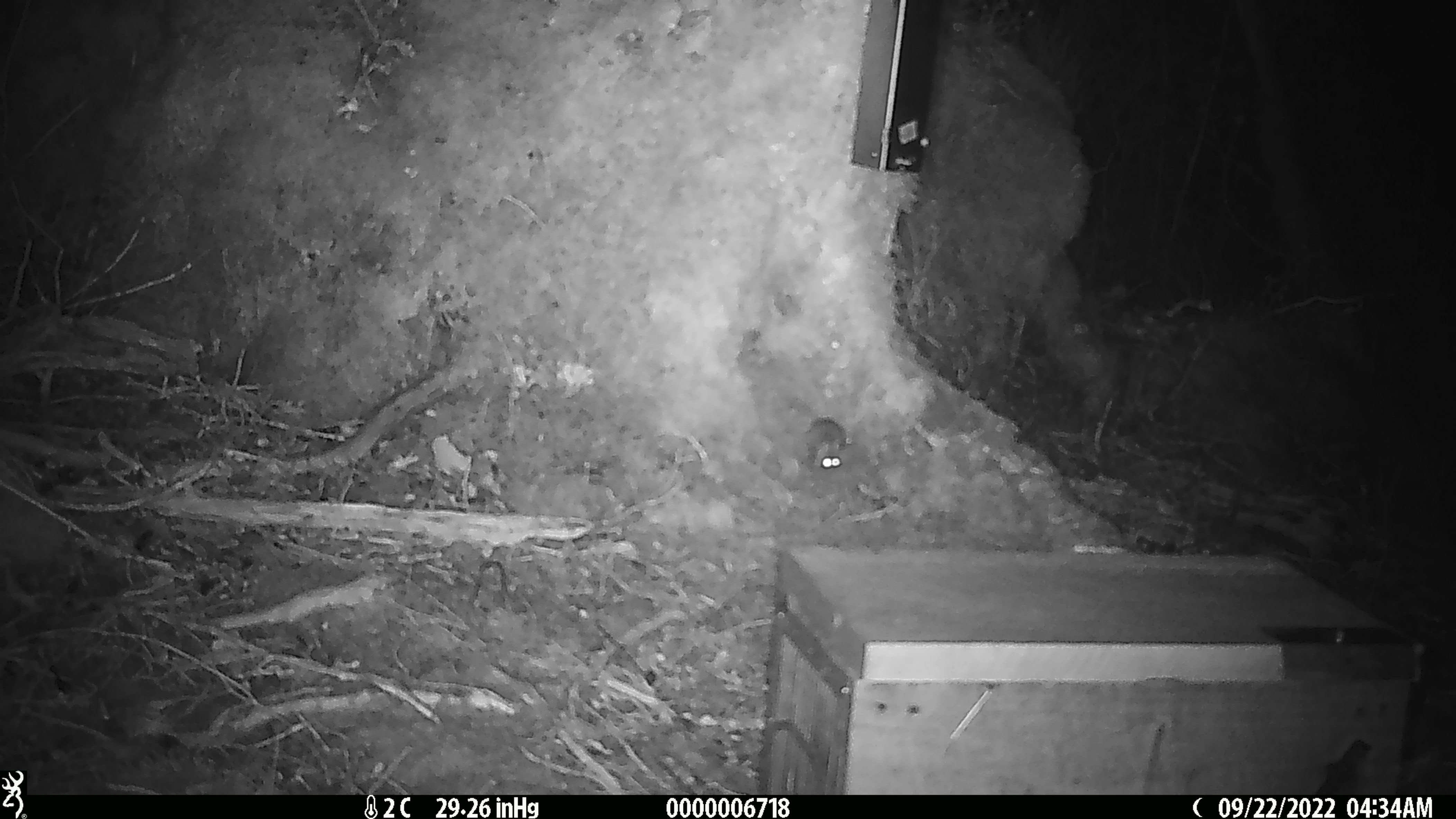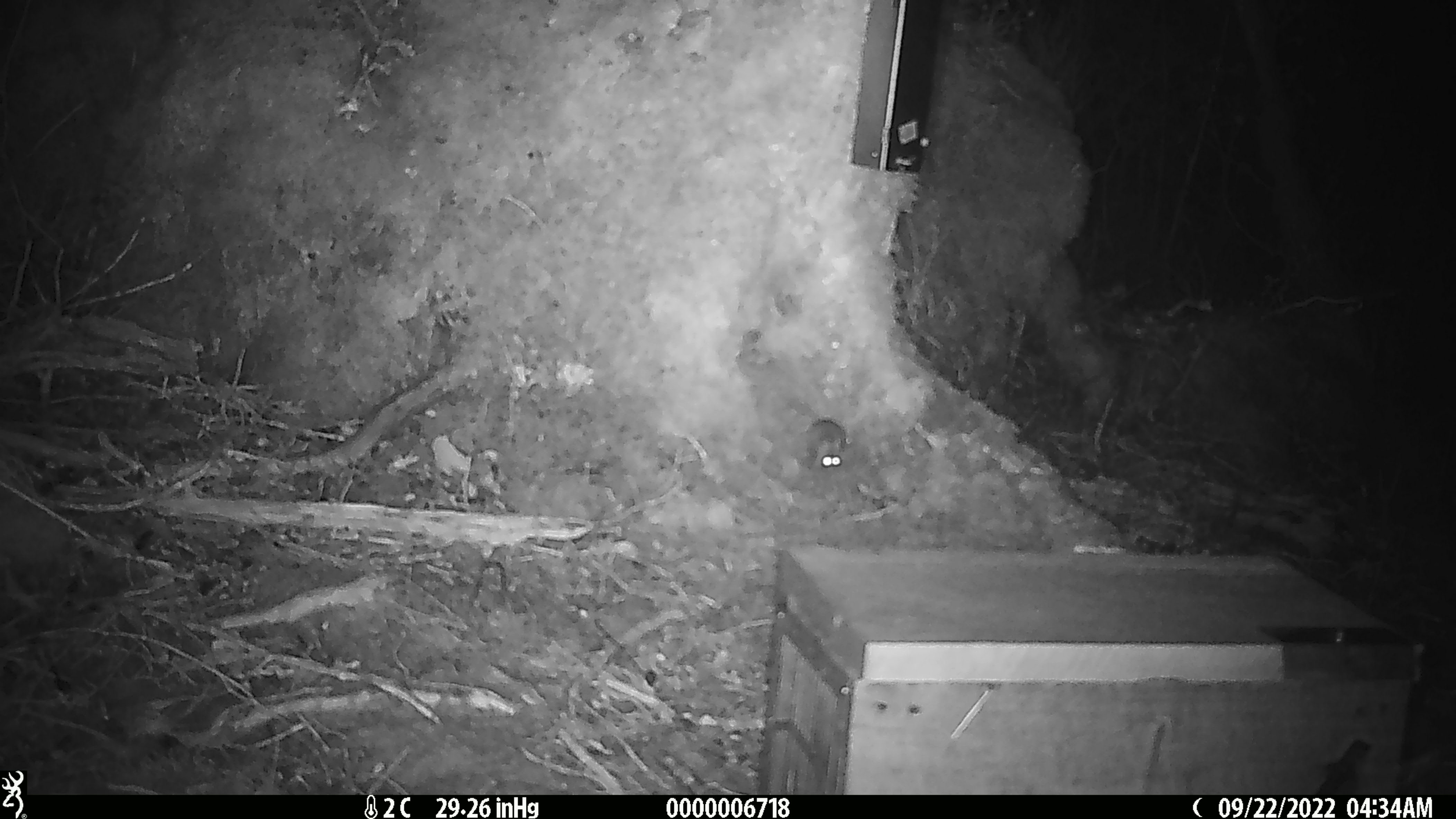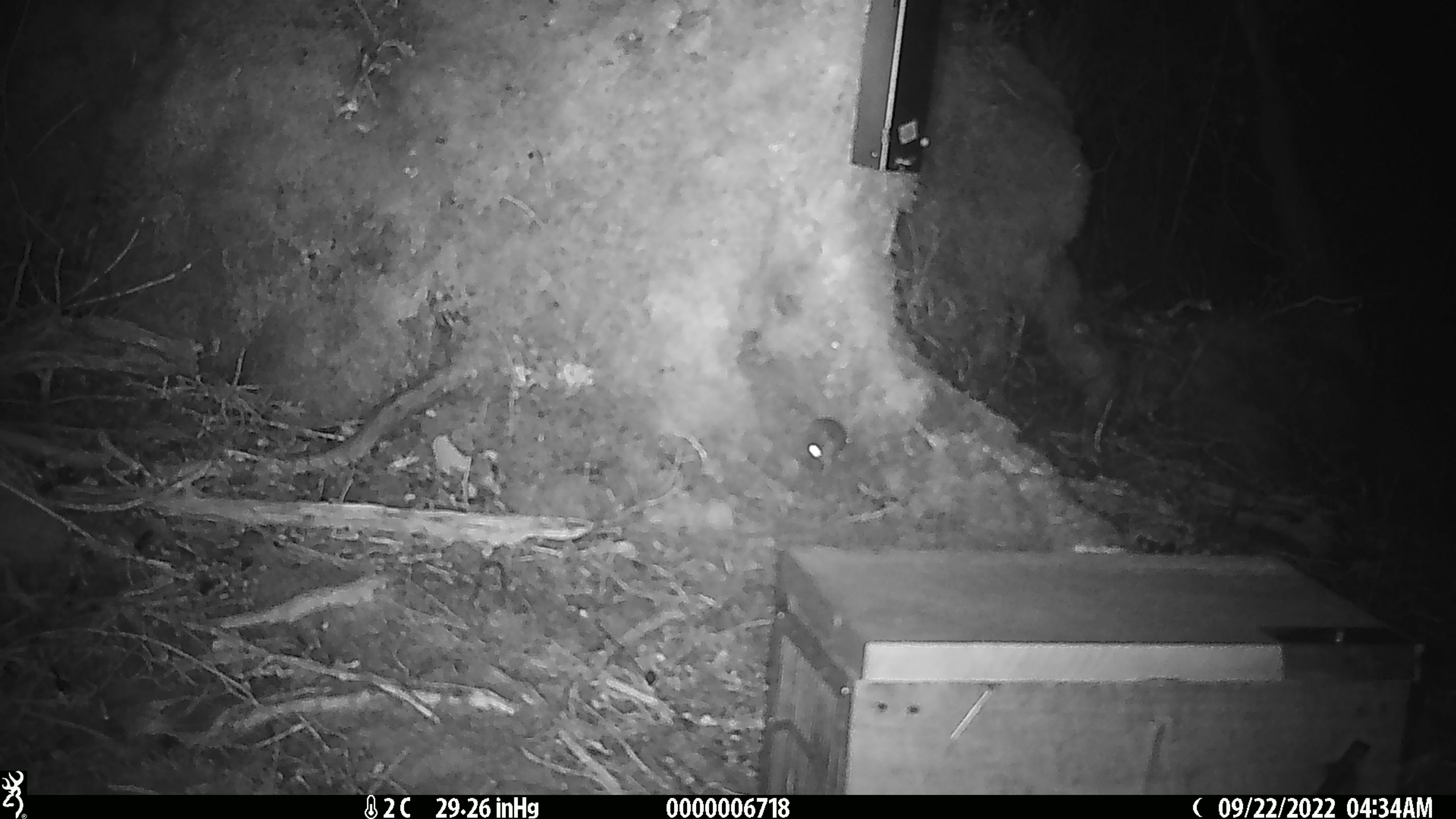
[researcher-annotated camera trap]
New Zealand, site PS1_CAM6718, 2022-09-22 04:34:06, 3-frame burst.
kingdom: Animalia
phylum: Chordata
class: Mammalia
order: Rodentia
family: Muridae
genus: Mus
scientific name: Mus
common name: mouse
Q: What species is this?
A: Mouse (Mus).